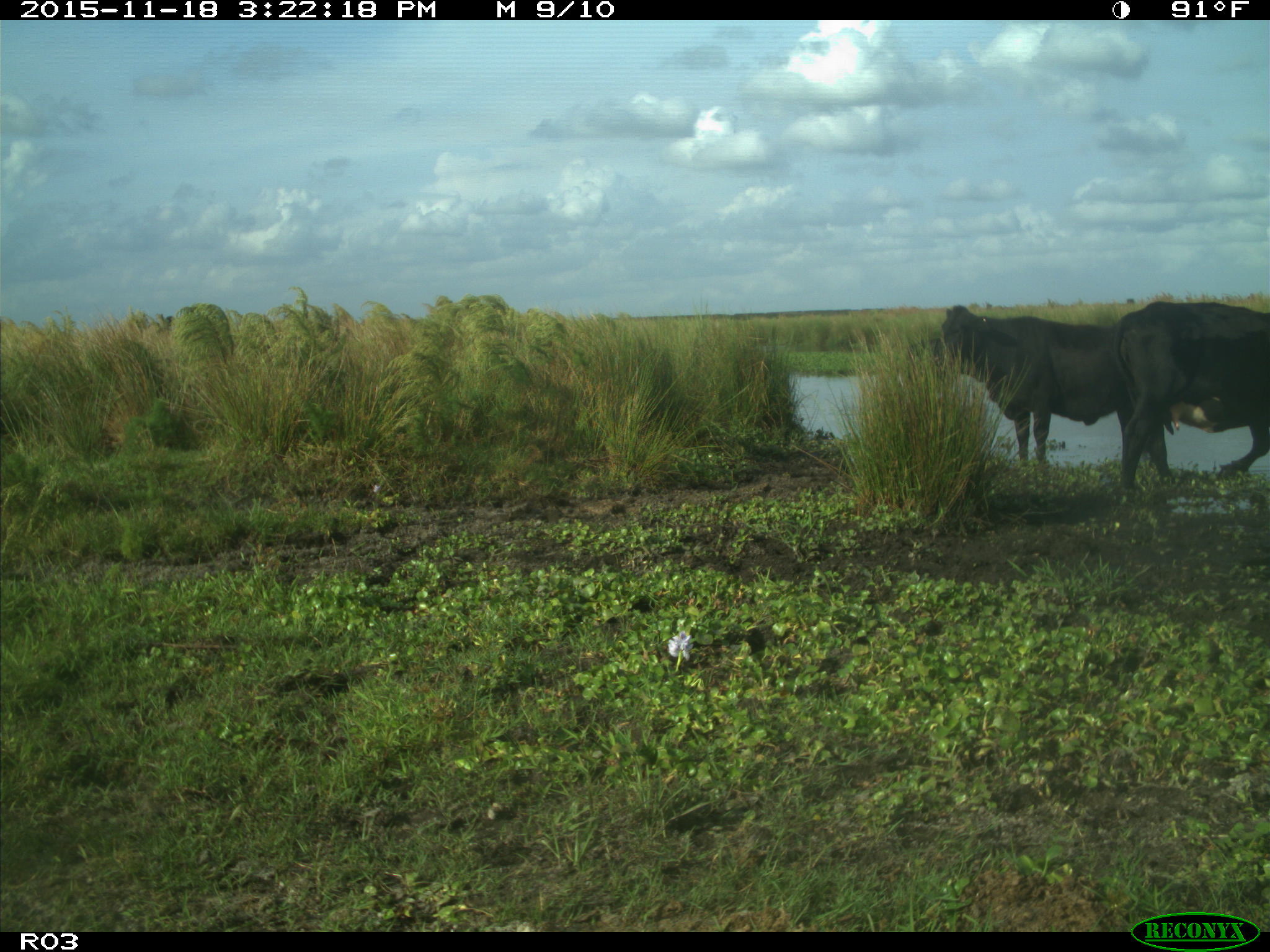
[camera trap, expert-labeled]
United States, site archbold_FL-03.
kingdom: Animalia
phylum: Chordata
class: Mammalia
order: Artiodactyla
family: Bovidae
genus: Bos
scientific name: Bos taurus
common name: domestic cow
Bos taurus (domestic cow).